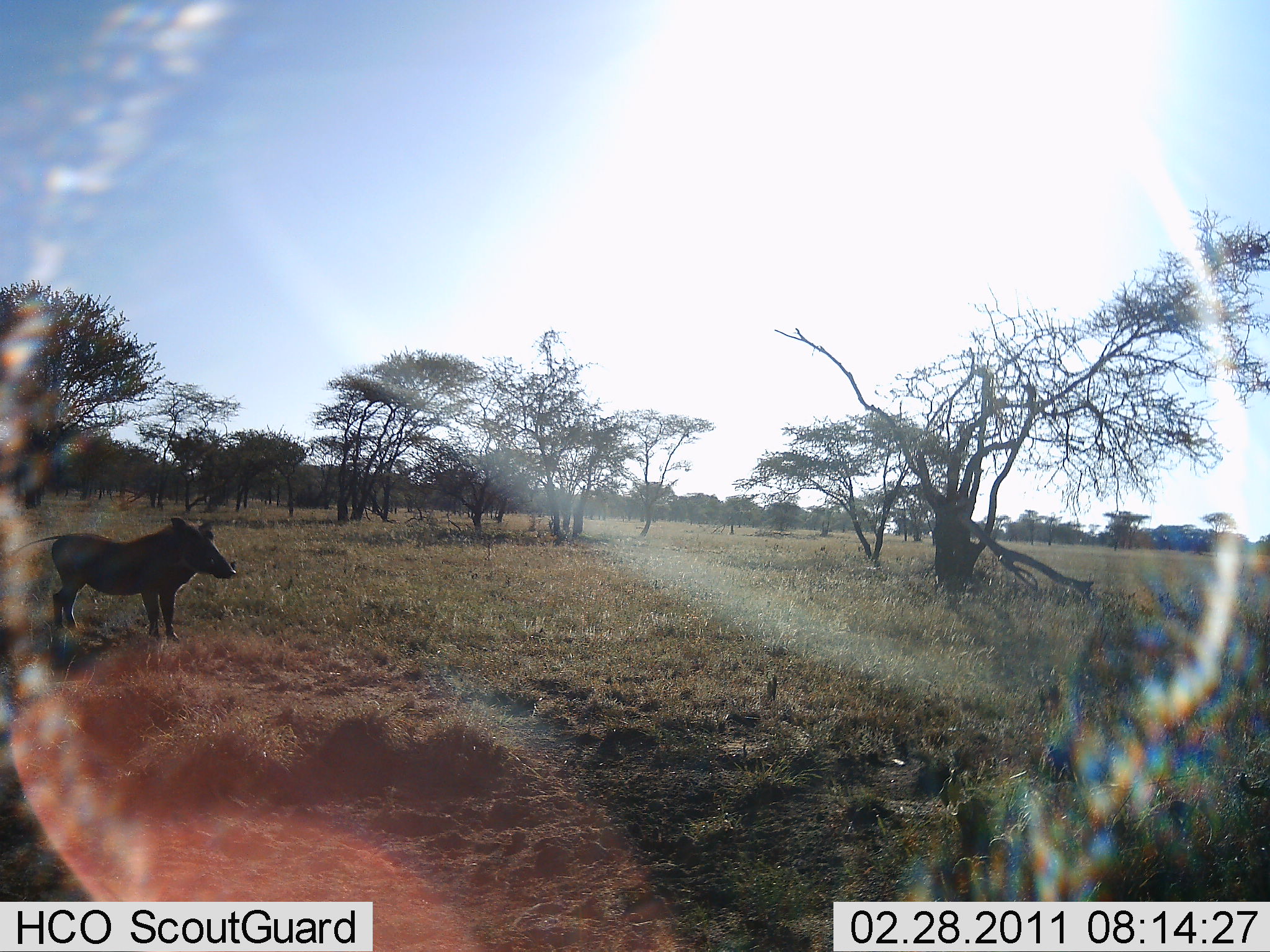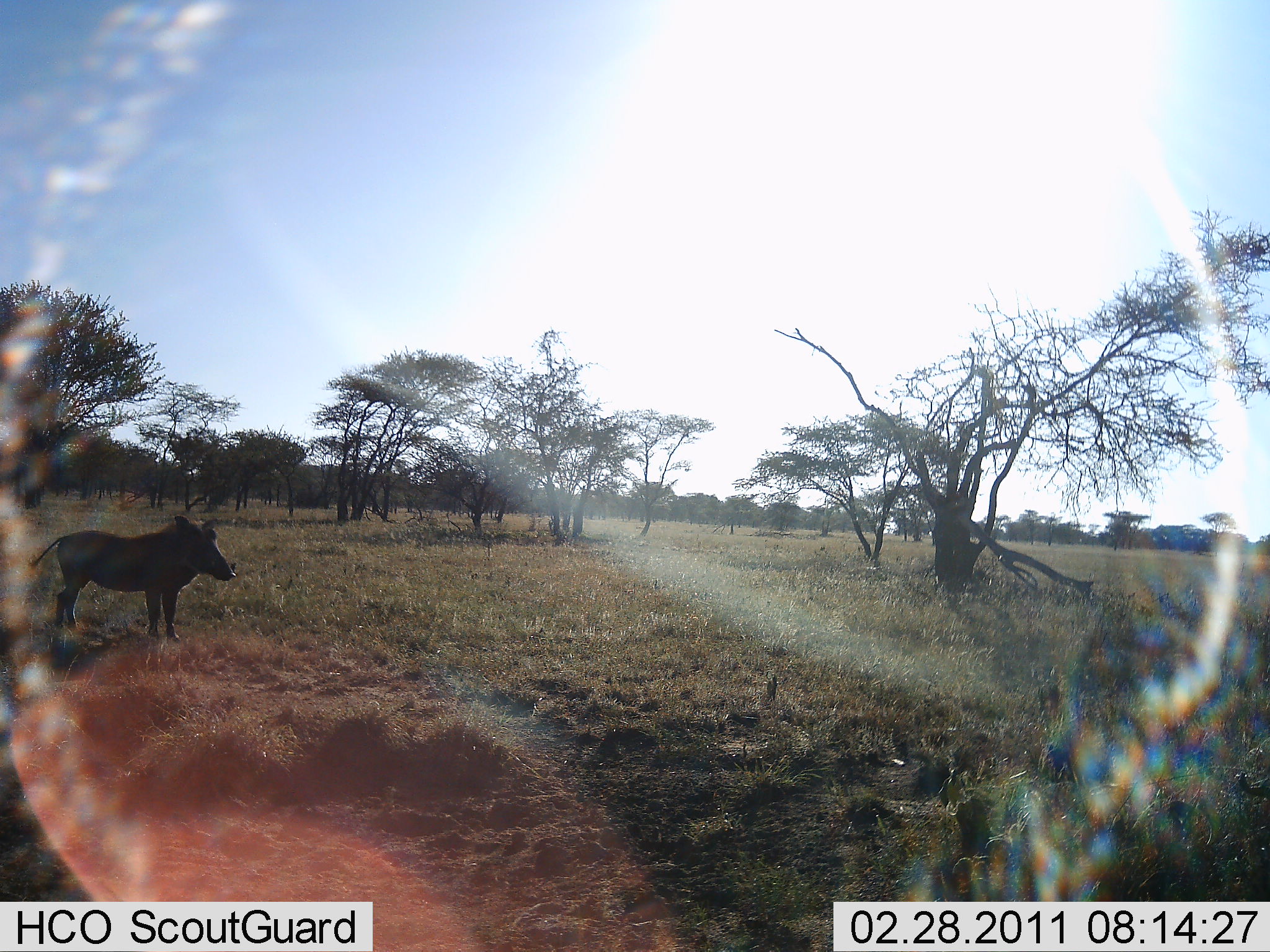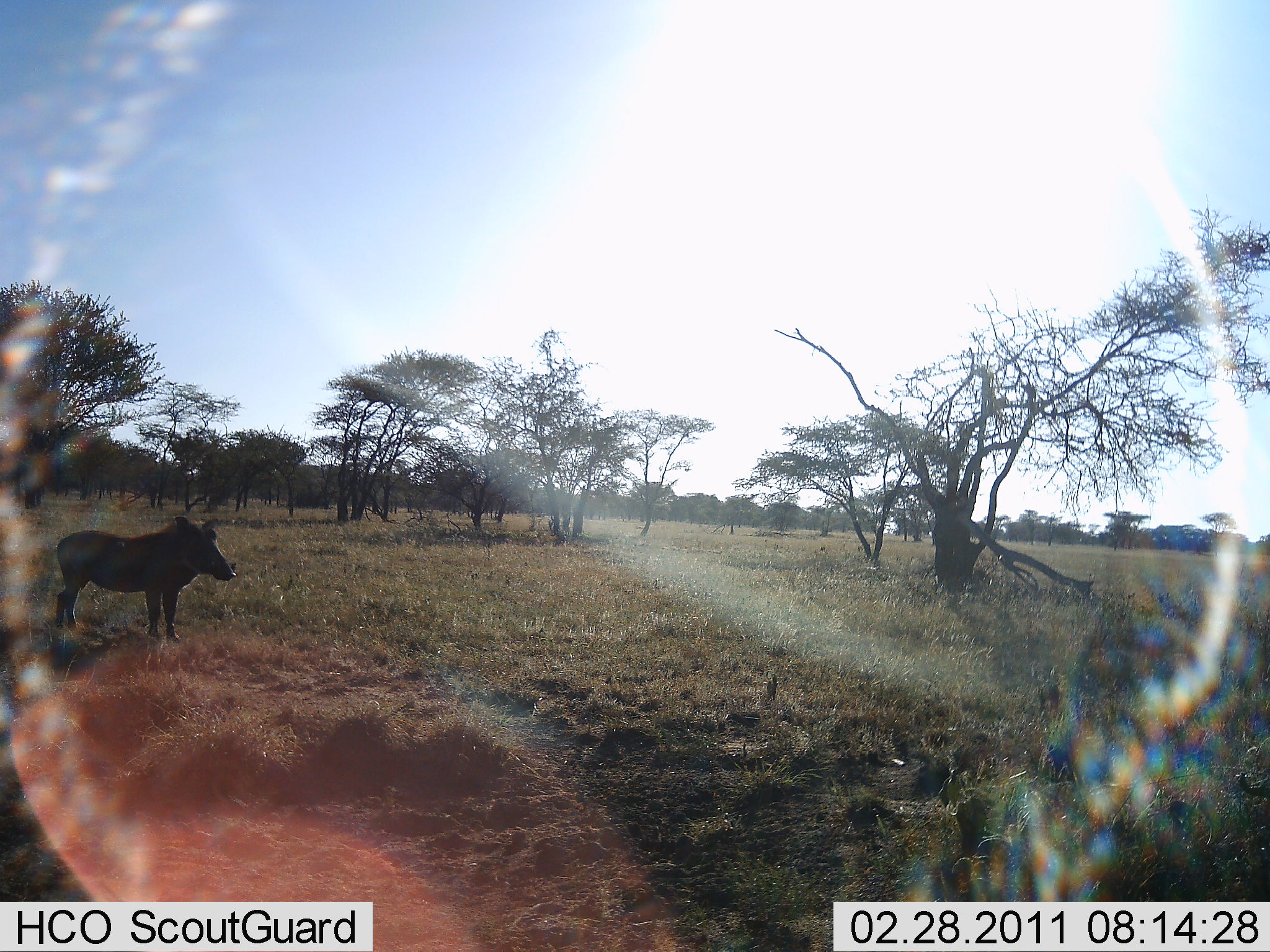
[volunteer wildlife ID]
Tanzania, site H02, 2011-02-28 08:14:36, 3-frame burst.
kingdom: Animalia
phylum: Chordata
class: Mammalia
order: Artiodactyla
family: Suidae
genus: Phacochoerus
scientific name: Phacochoerus africanus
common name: warthog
Warthog (Phacochoerus africanus), count 1. Behavior (volunteer vote fractions): standing 100%, resting 7%, moving 0%, interacting 0%. Young present (vote fraction): 0%. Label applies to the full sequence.